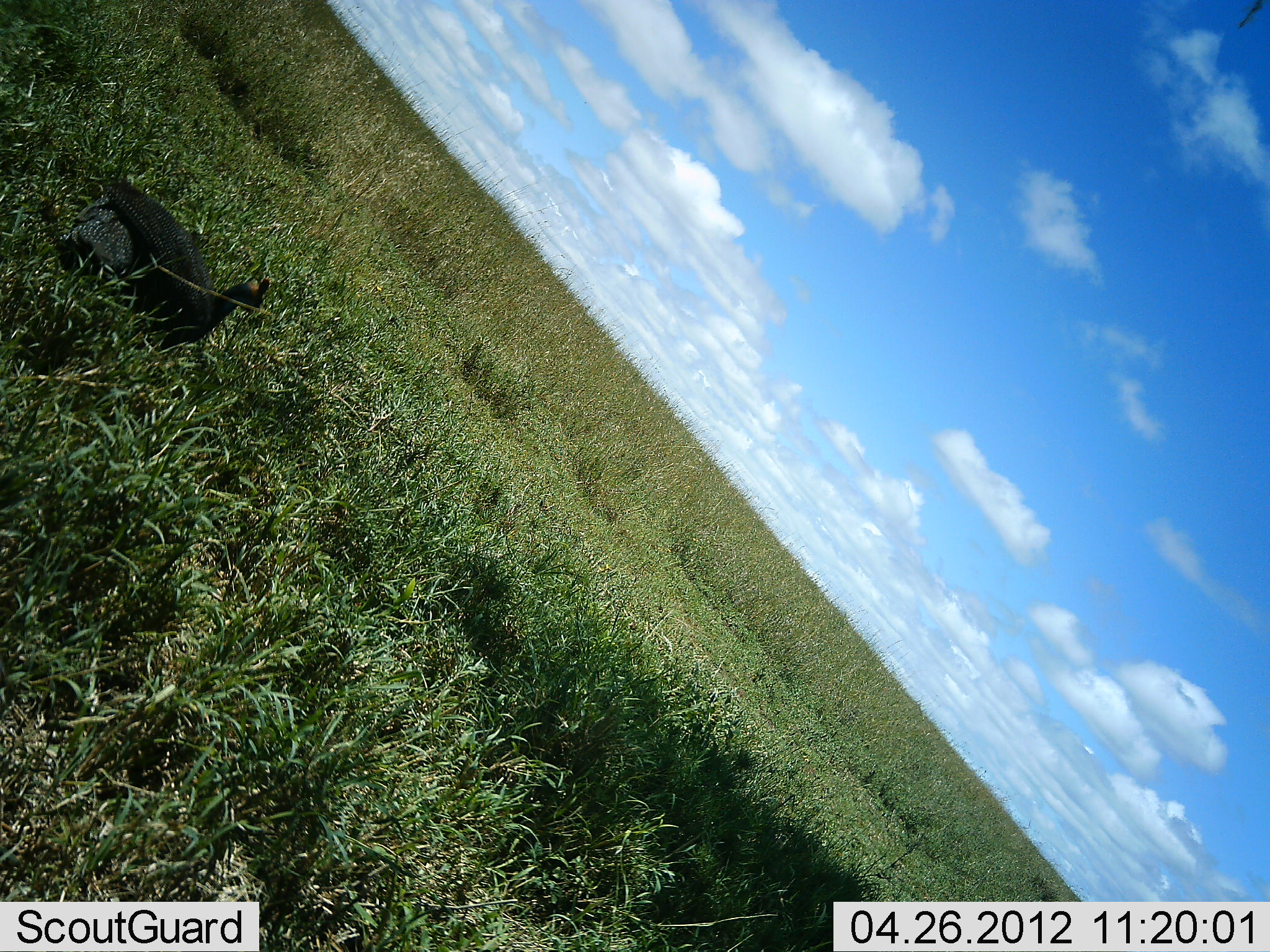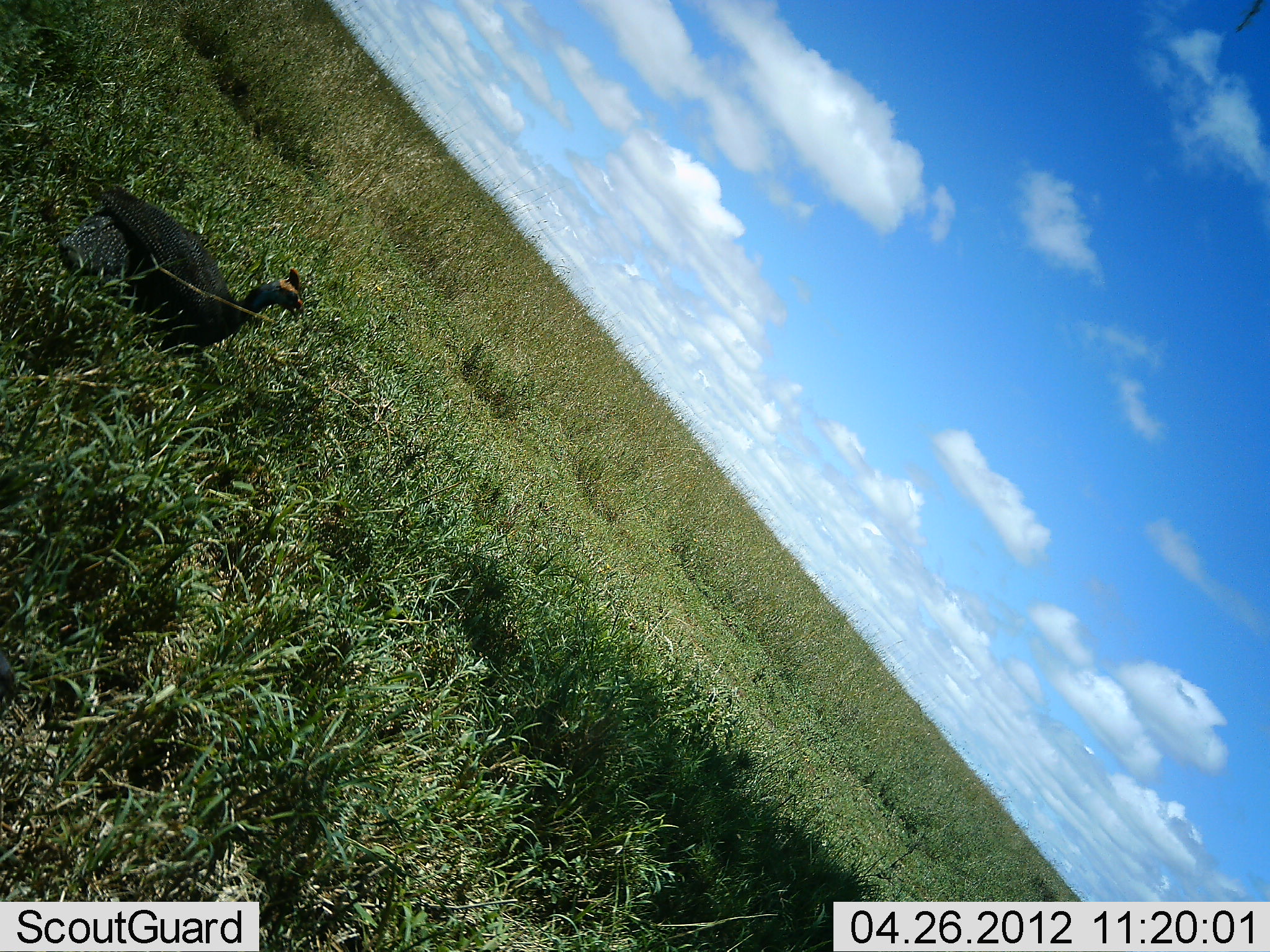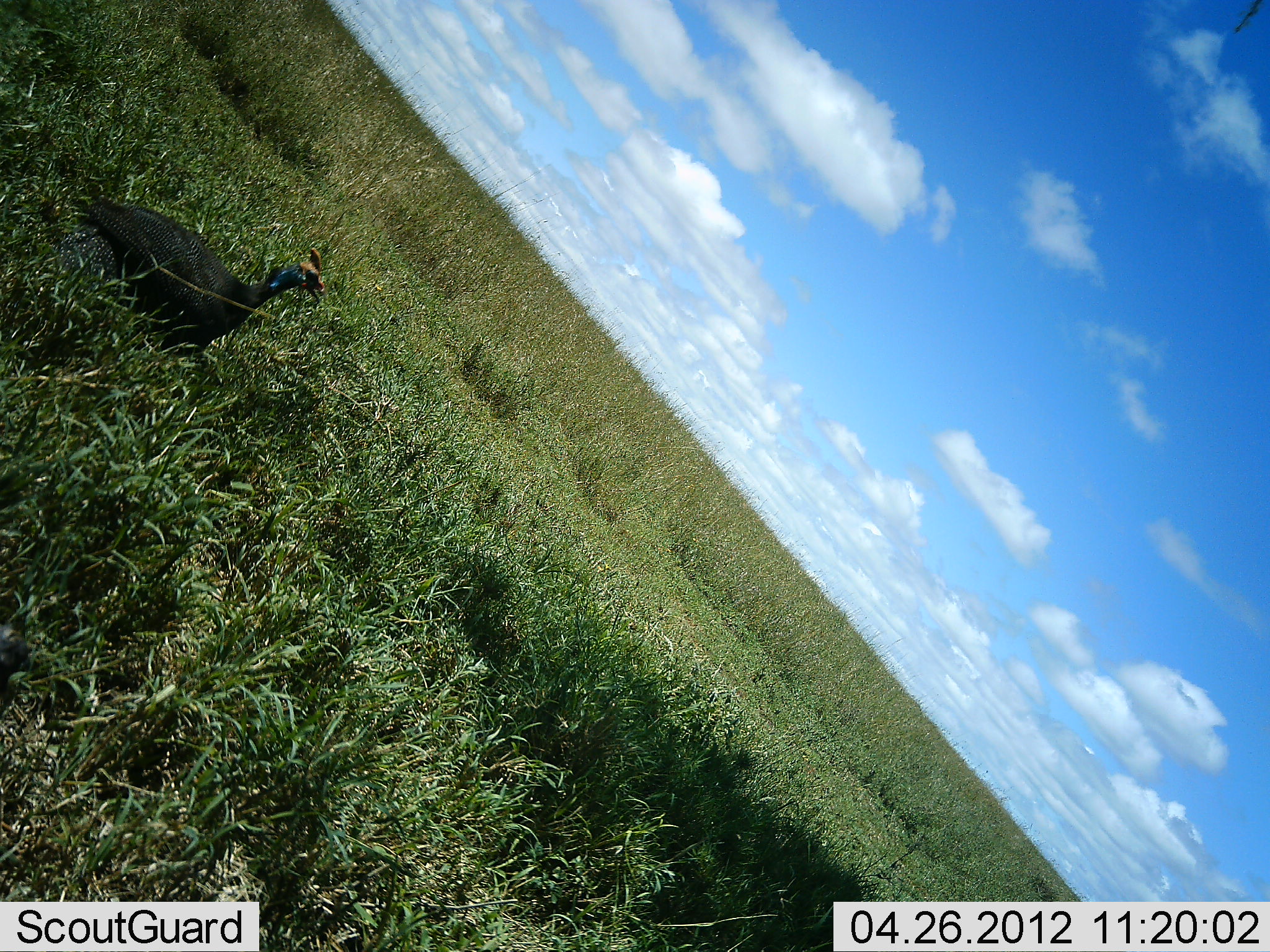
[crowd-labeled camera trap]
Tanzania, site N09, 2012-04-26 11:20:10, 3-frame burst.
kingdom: Animalia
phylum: Chordata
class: Aves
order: Galliformes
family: Numididae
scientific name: Numididae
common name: guinea fowl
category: guineafowl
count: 1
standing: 50%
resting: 12%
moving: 29%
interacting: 0%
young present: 0%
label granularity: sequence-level